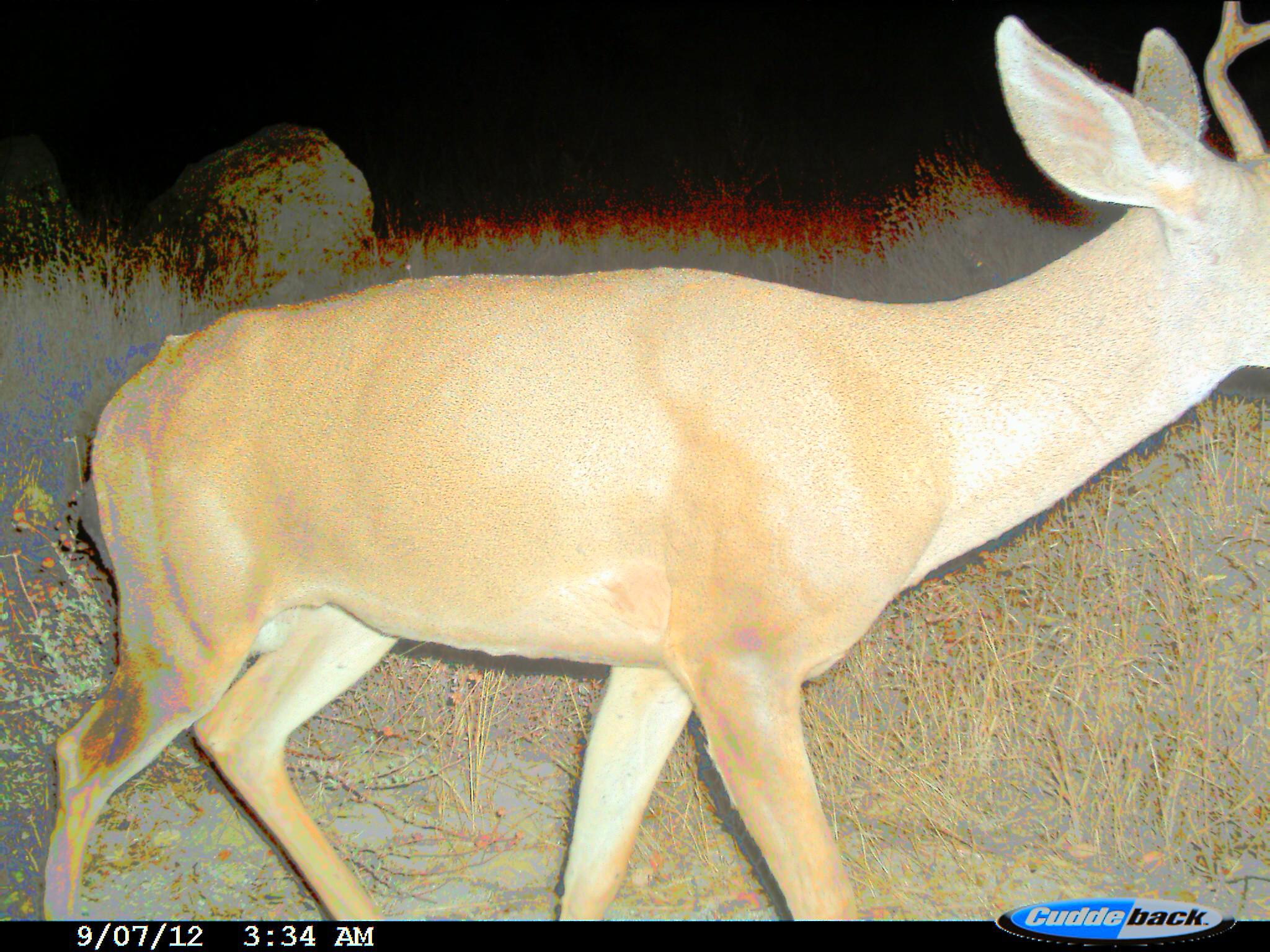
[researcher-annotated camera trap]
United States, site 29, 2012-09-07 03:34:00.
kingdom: Animalia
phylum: Chordata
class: Mammalia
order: Artiodactyla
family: Cervidae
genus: Odocoileus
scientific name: Odocoileus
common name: deer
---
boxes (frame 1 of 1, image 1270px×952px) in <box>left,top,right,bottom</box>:
deer: <box>37,11,1269,921</box>